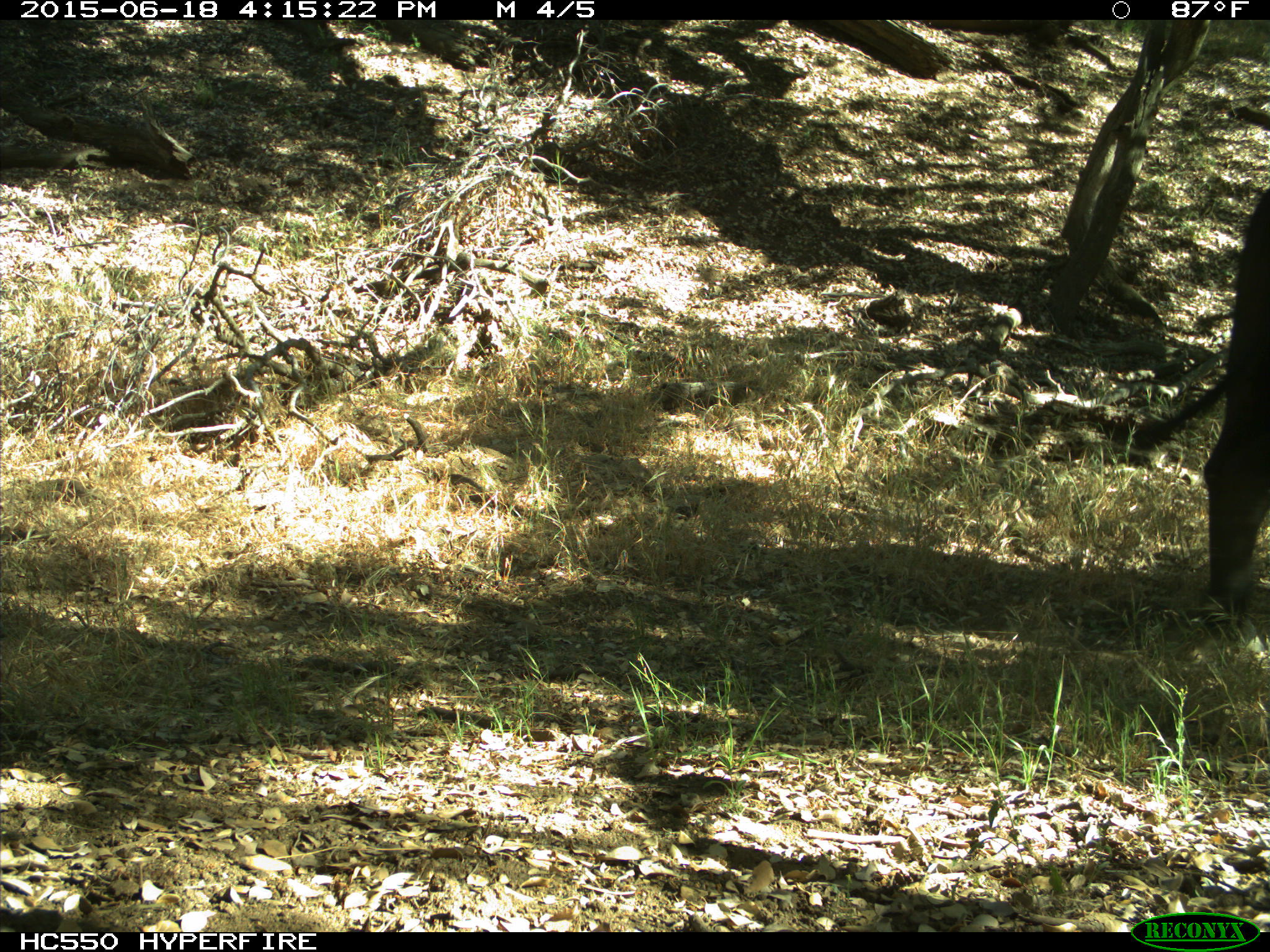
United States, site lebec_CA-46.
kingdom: Animalia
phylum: Chordata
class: Mammalia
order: Artiodactyla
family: Bovidae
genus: Bos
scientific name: Bos taurus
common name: domestic cow